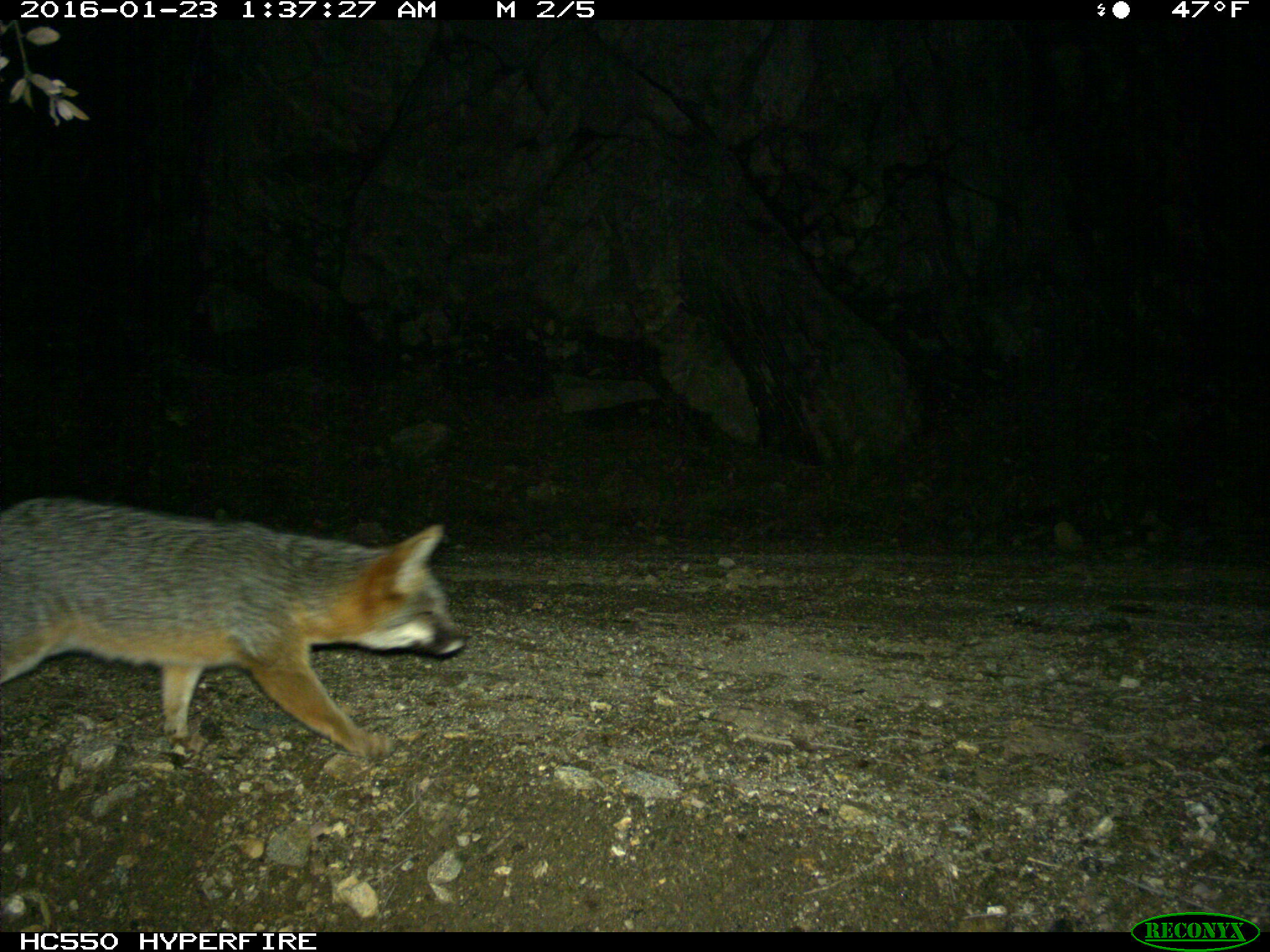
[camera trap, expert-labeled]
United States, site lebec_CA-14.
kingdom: Animalia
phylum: Chordata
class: Mammalia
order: Carnivora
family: Canidae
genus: Urocyon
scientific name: Urocyon cinereoargenteus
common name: gray fox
Urocyon cinereoargenteus (gray fox).